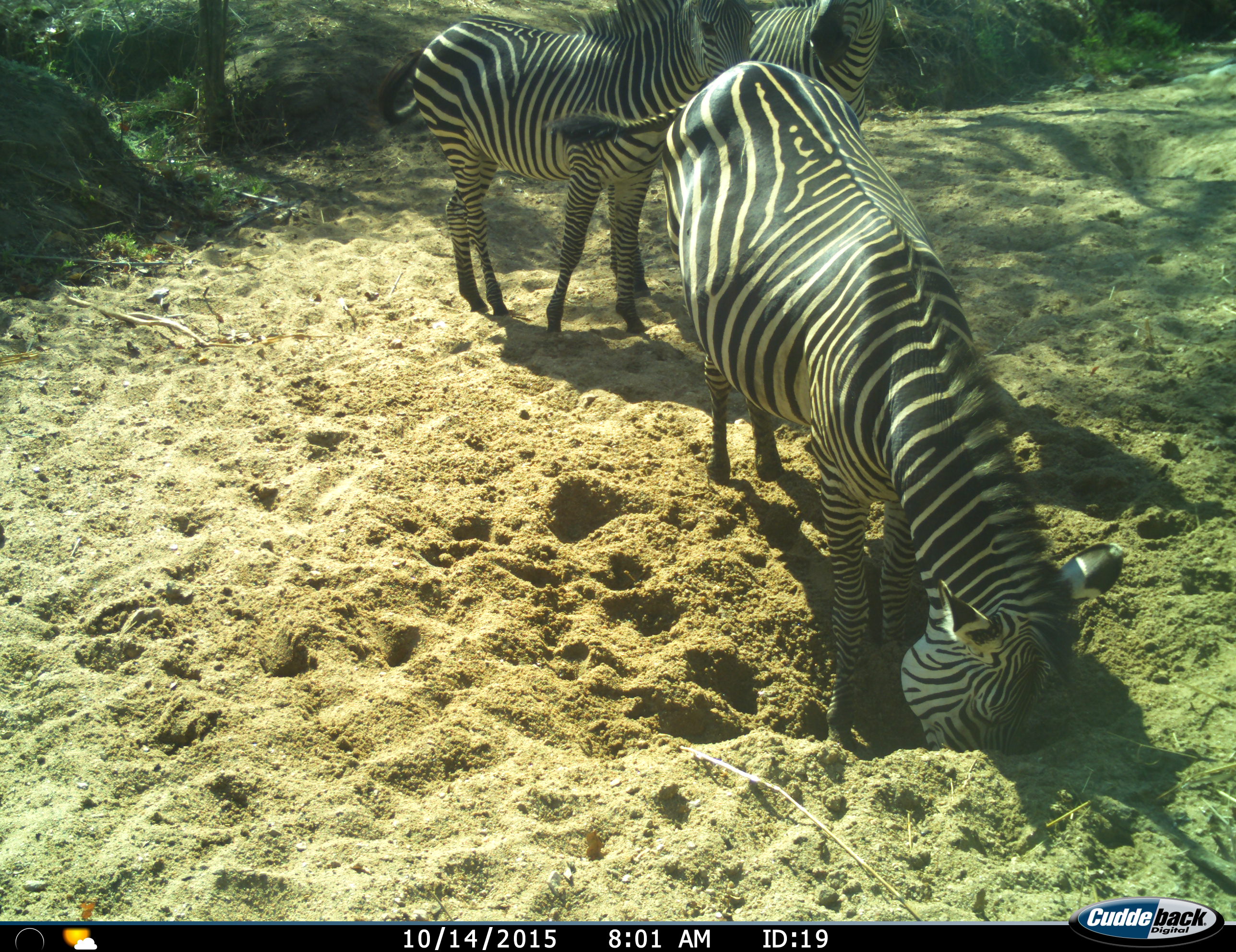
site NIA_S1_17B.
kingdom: Animalia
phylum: Chordata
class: Mammalia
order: Perissodactyla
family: Equidae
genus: Equus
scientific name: Equus quagga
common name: plains zebra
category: zebraplains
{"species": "zebraplains (plains zebra) (Equus quagga)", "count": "3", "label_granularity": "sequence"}